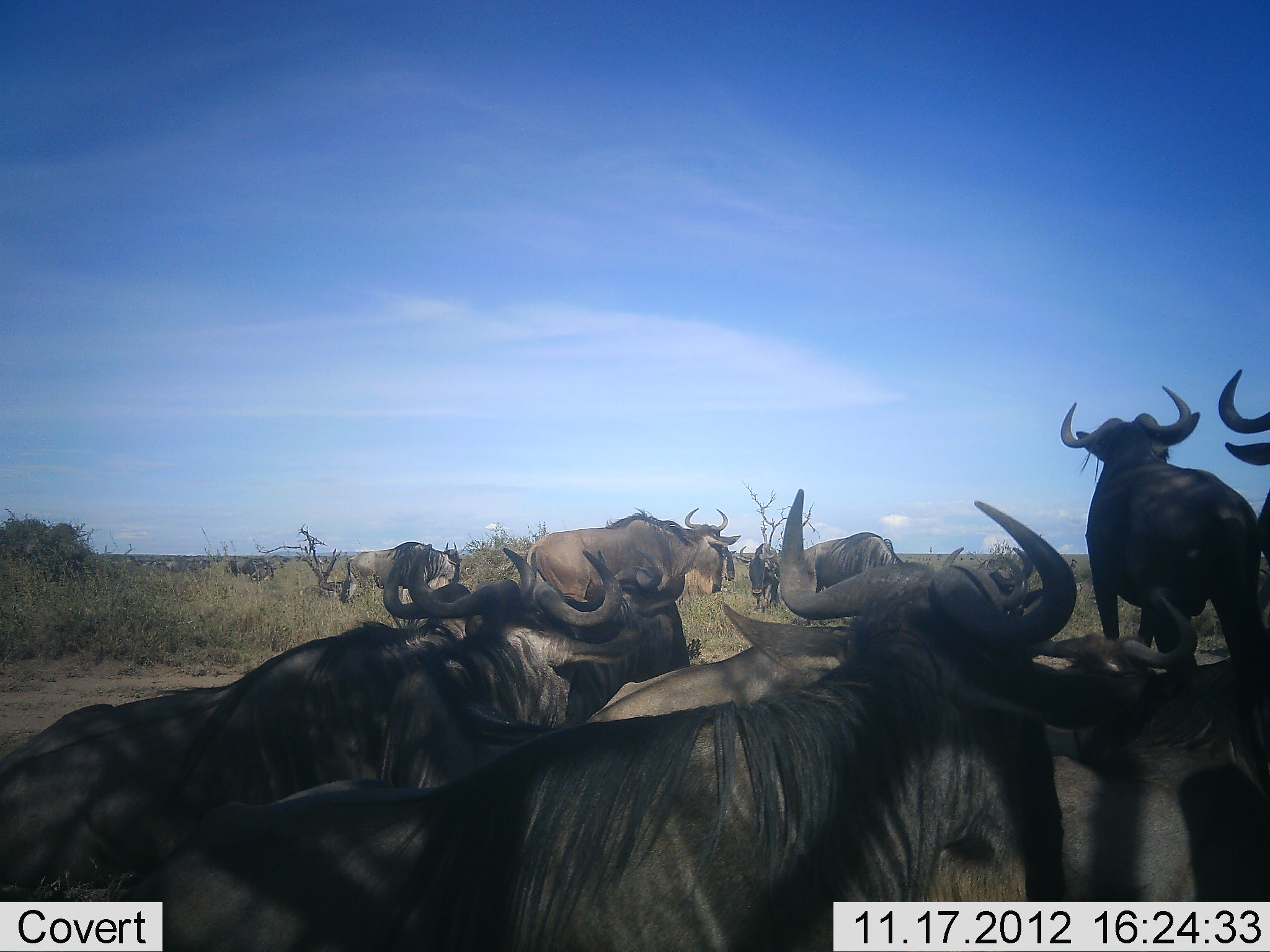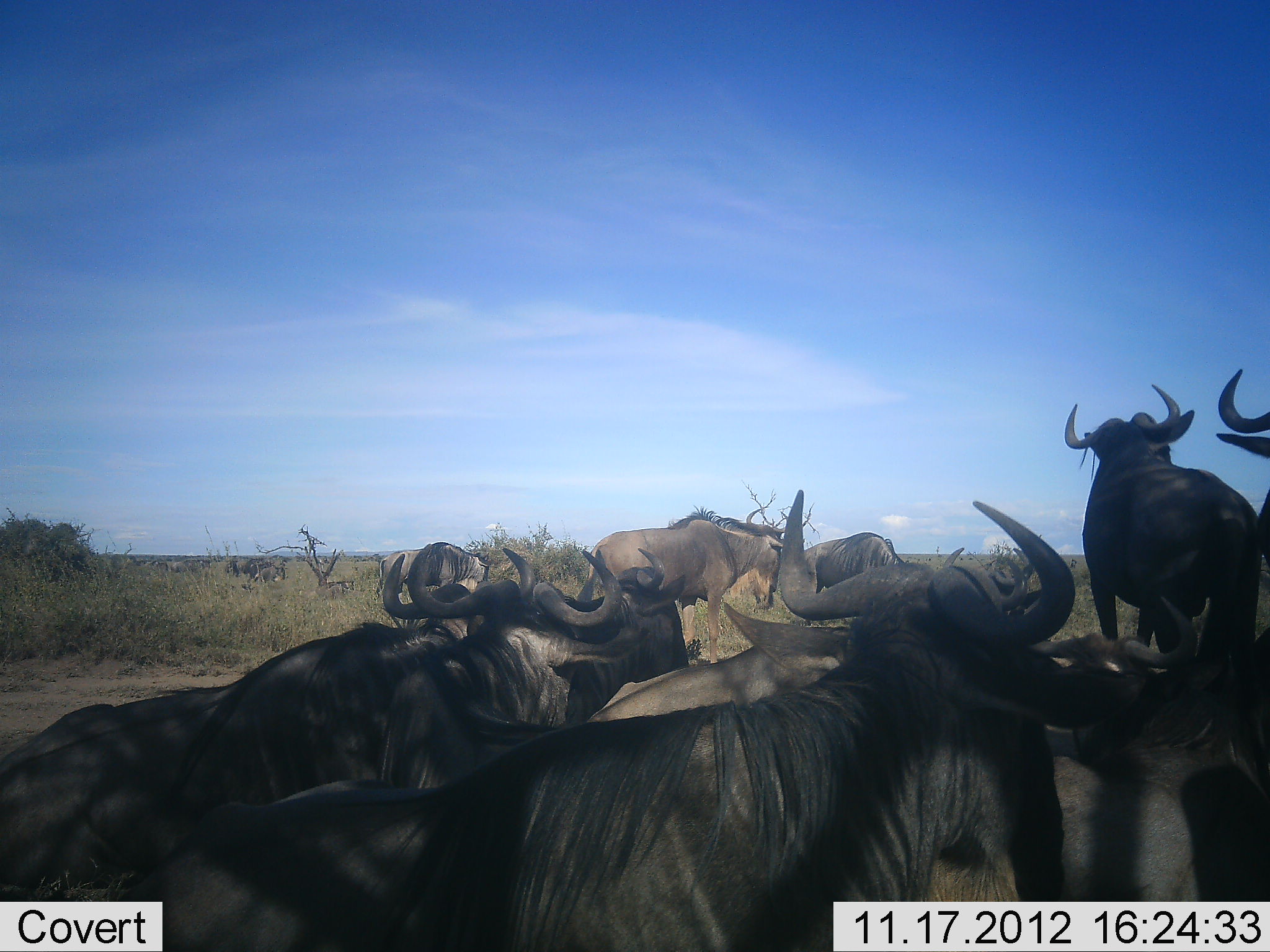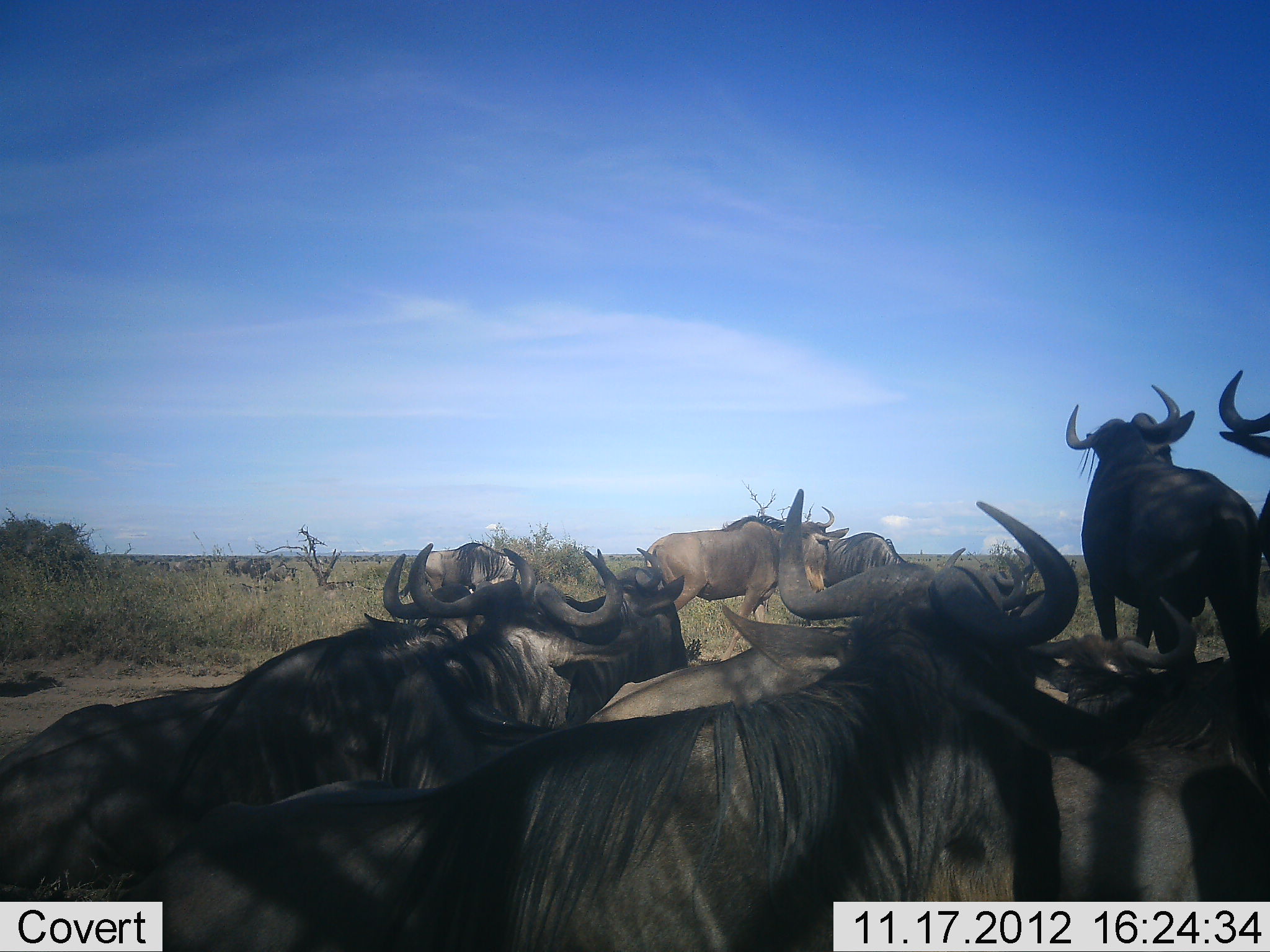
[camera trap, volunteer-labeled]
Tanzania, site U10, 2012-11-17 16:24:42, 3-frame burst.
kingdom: Animalia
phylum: Chordata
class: Mammalia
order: Artiodactyla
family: Bovidae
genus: Connochaetes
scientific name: Connochaetes taurinus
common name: blue wildebeest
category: wildebeest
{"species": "wildebeest (blue wildebeest) (Connochaetes taurinus)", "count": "11-50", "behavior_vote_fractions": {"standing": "70%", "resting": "70%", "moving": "30%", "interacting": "10%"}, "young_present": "0%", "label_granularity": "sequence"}